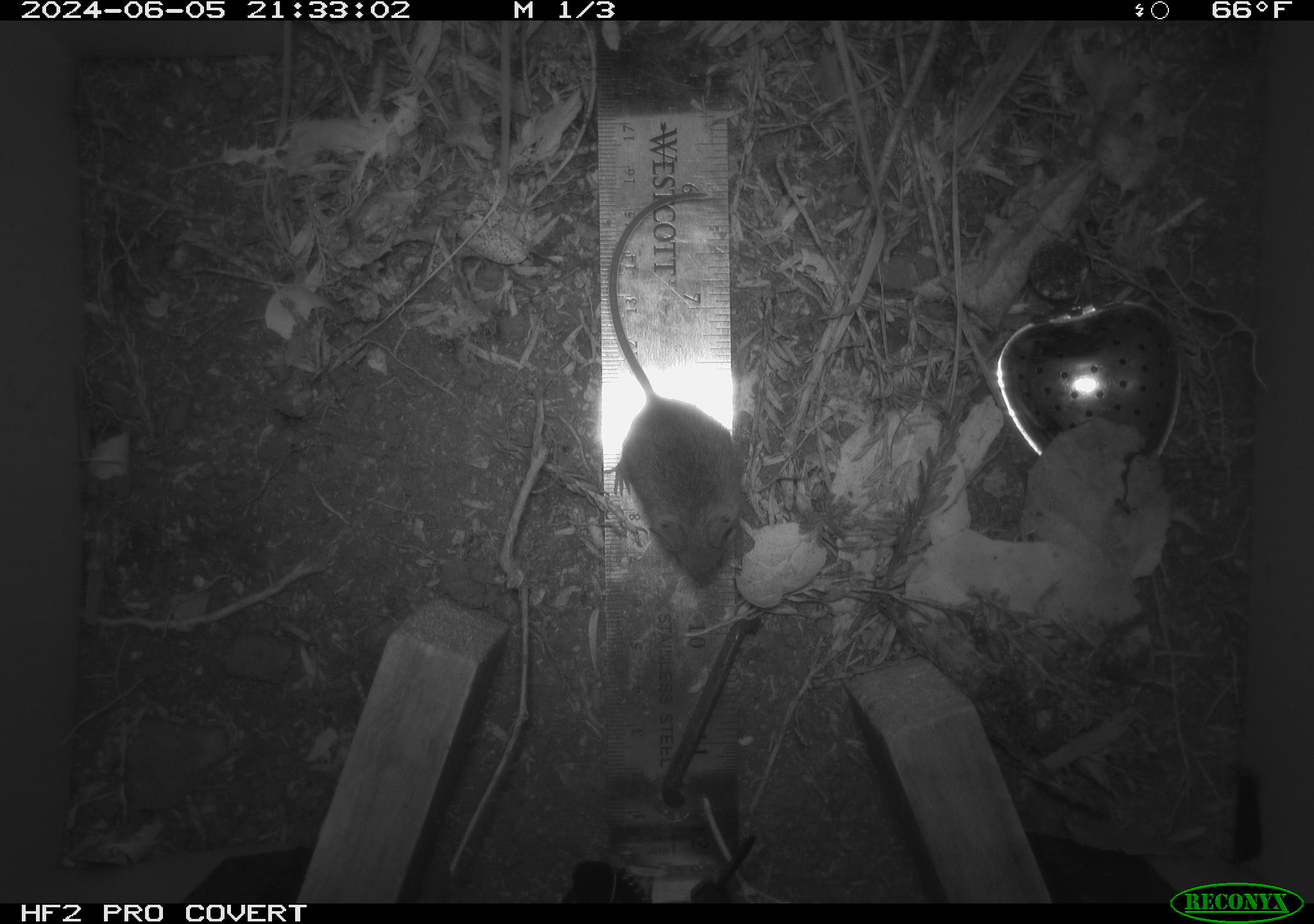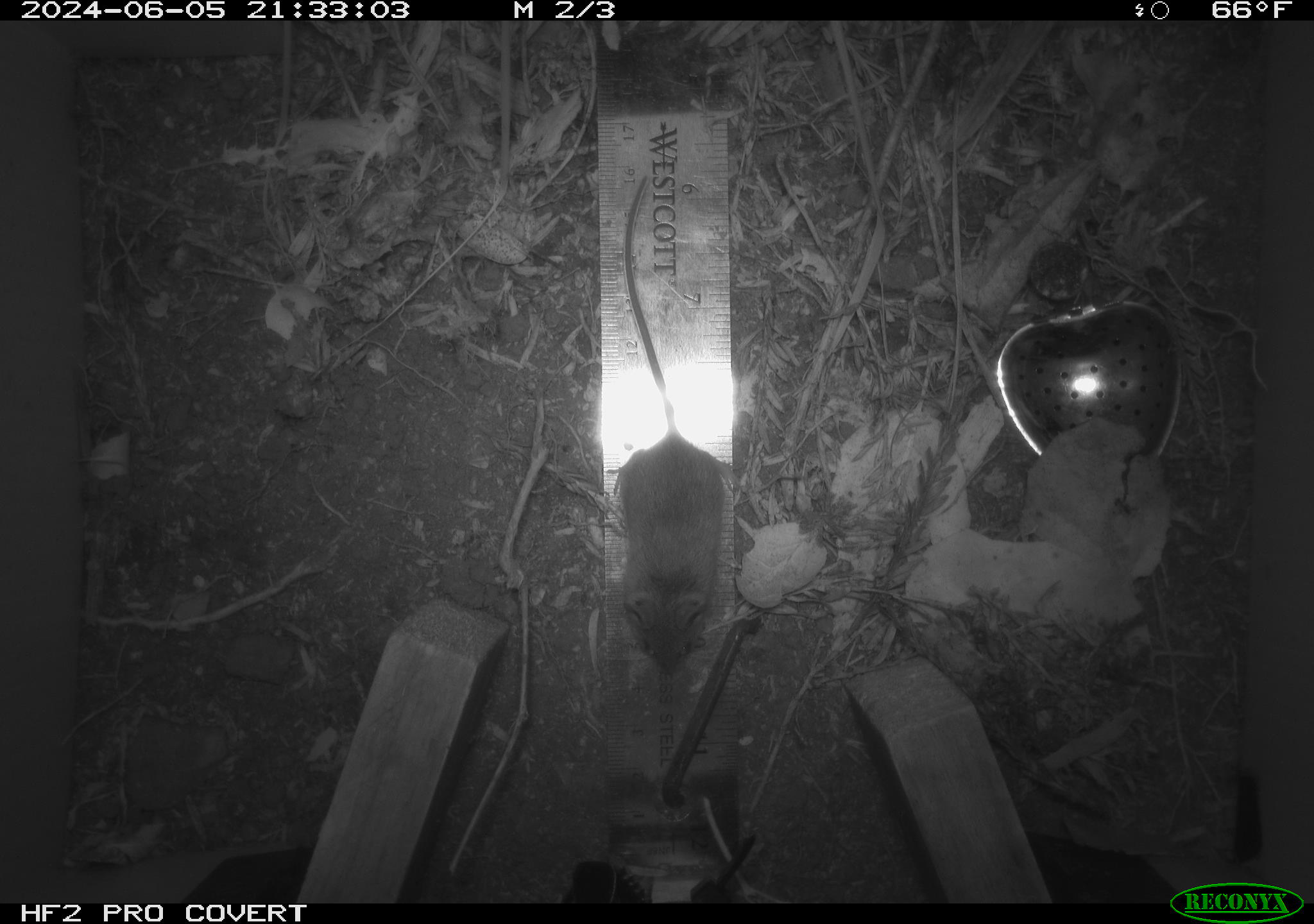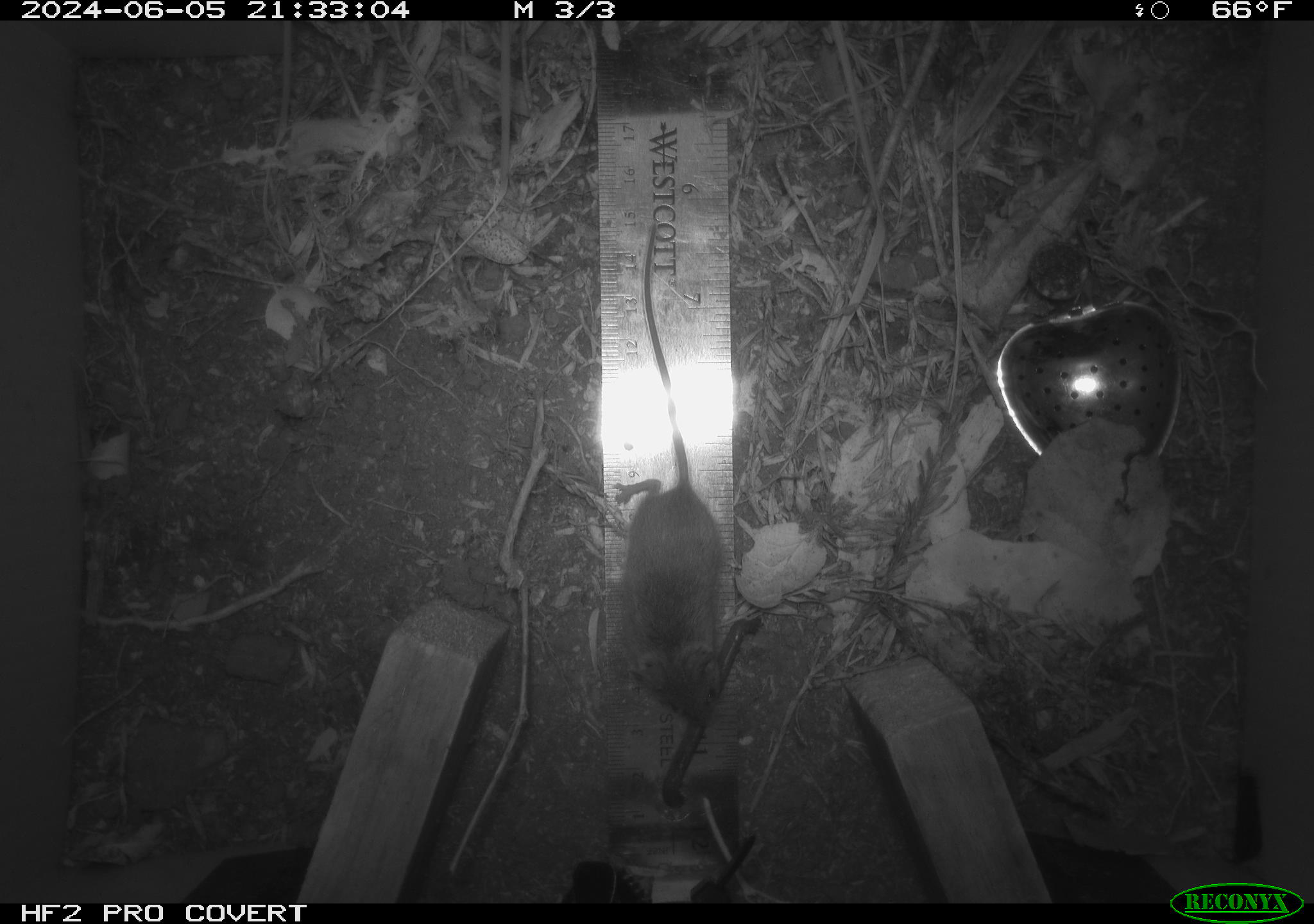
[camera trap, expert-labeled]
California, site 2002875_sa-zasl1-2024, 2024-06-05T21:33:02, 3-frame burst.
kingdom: Animalia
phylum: Chordata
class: Mammalia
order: Rodentia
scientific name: Rodentia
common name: mouse species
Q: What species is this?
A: Mouse species (Rodentia).